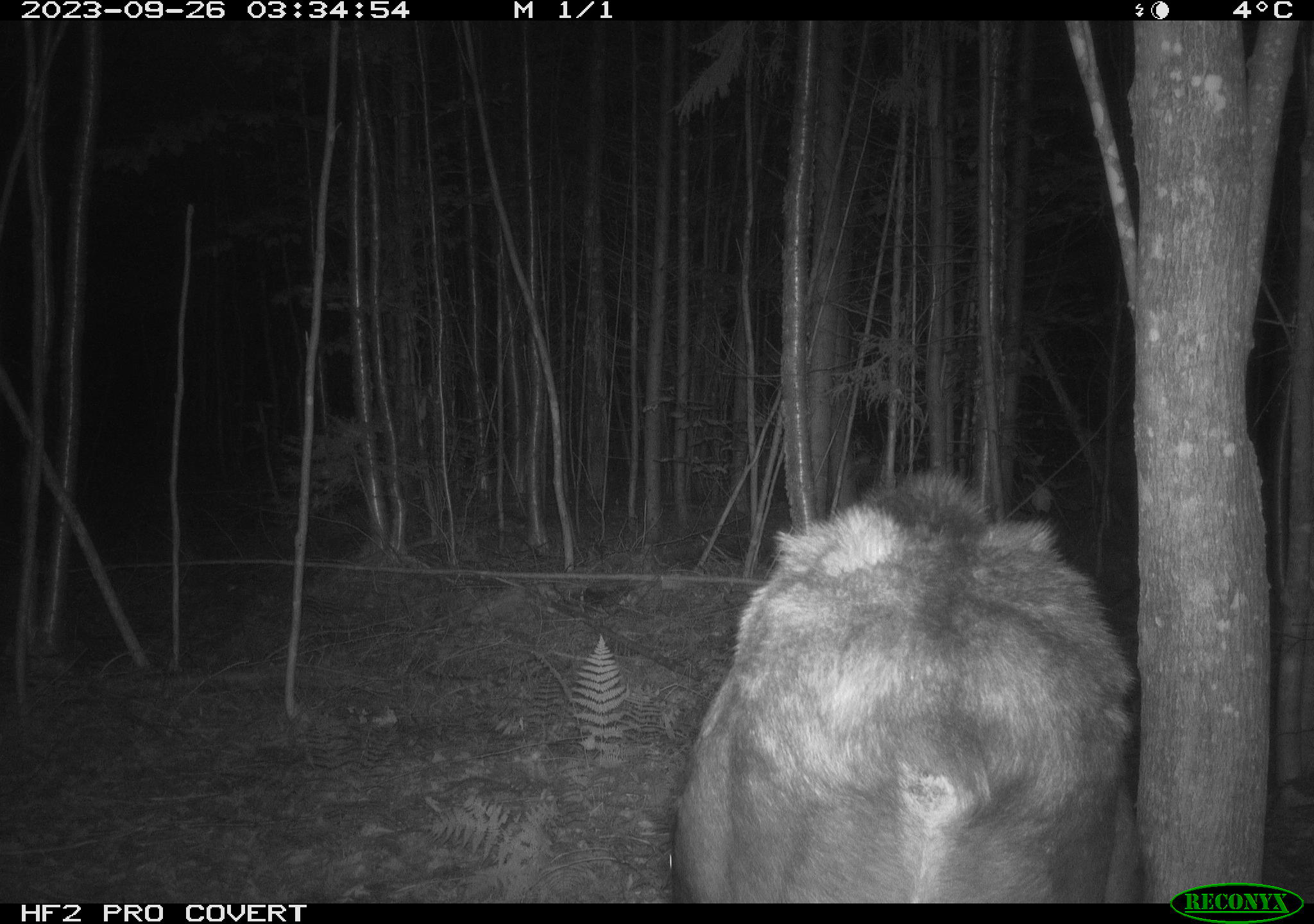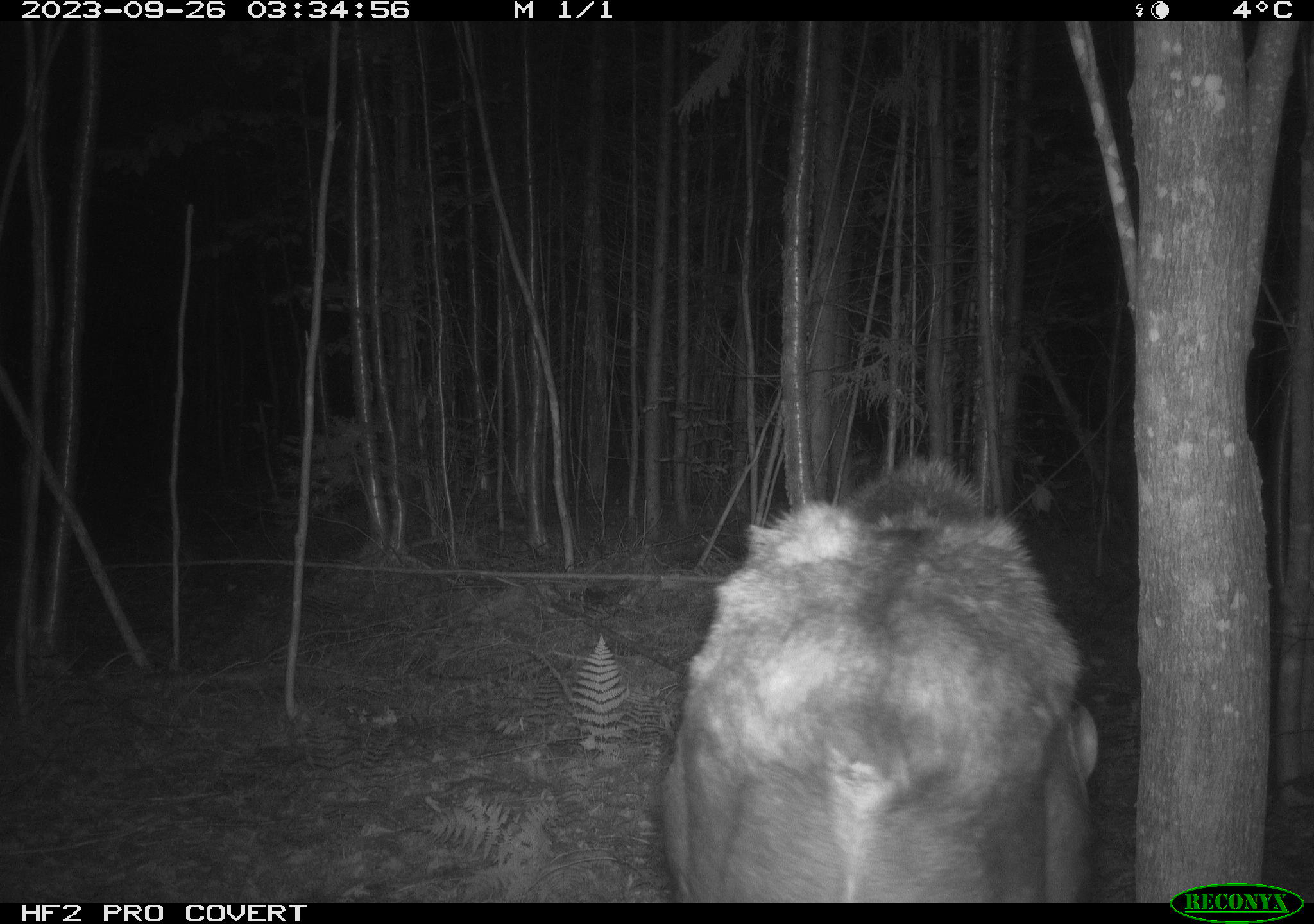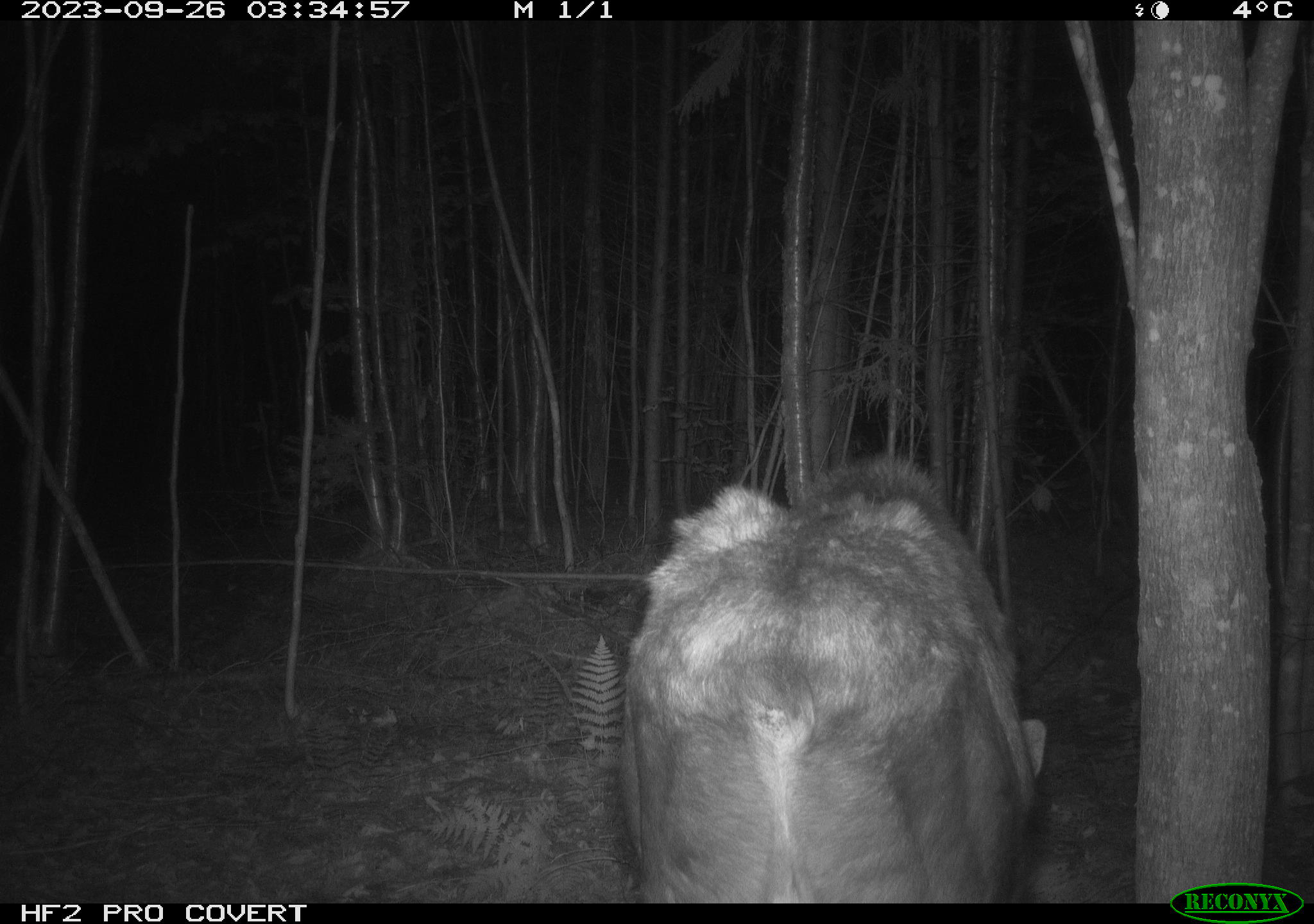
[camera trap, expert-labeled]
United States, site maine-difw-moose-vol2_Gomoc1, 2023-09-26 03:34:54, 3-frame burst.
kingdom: Animalia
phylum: Chordata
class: Mammalia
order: Artiodactyla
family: Cervidae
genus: Alces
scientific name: Alces alces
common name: moose